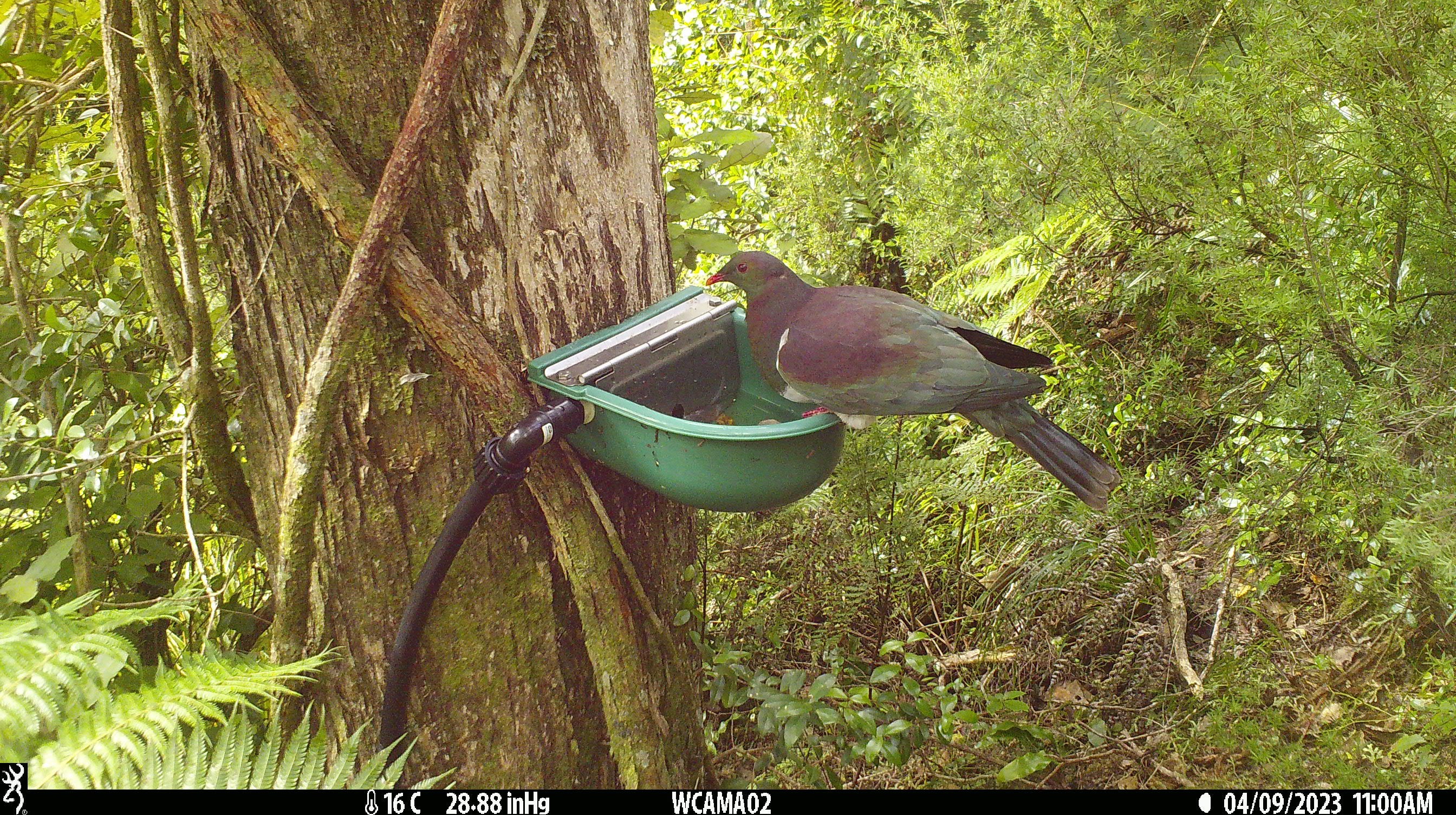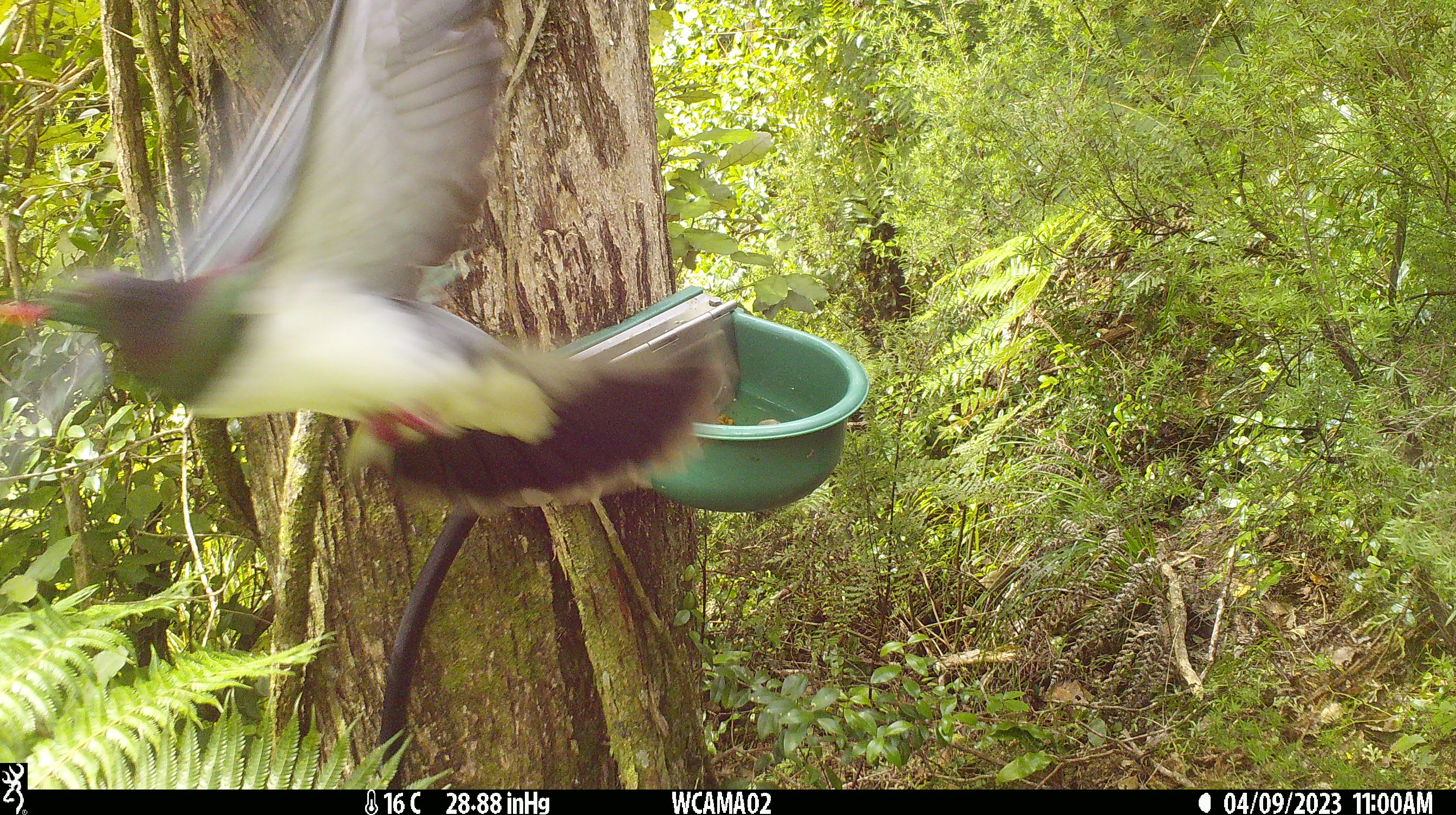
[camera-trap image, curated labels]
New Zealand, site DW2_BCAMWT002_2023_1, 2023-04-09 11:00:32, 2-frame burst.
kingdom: Animalia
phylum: Chordata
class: Aves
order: Columbiformes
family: Columbidae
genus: Hemiphaga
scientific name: Hemiphaga novaeseelandiae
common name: new zealand pigeon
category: kereru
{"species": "kereru (new zealand pigeon) (Hemiphaga novaeseelandiae)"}